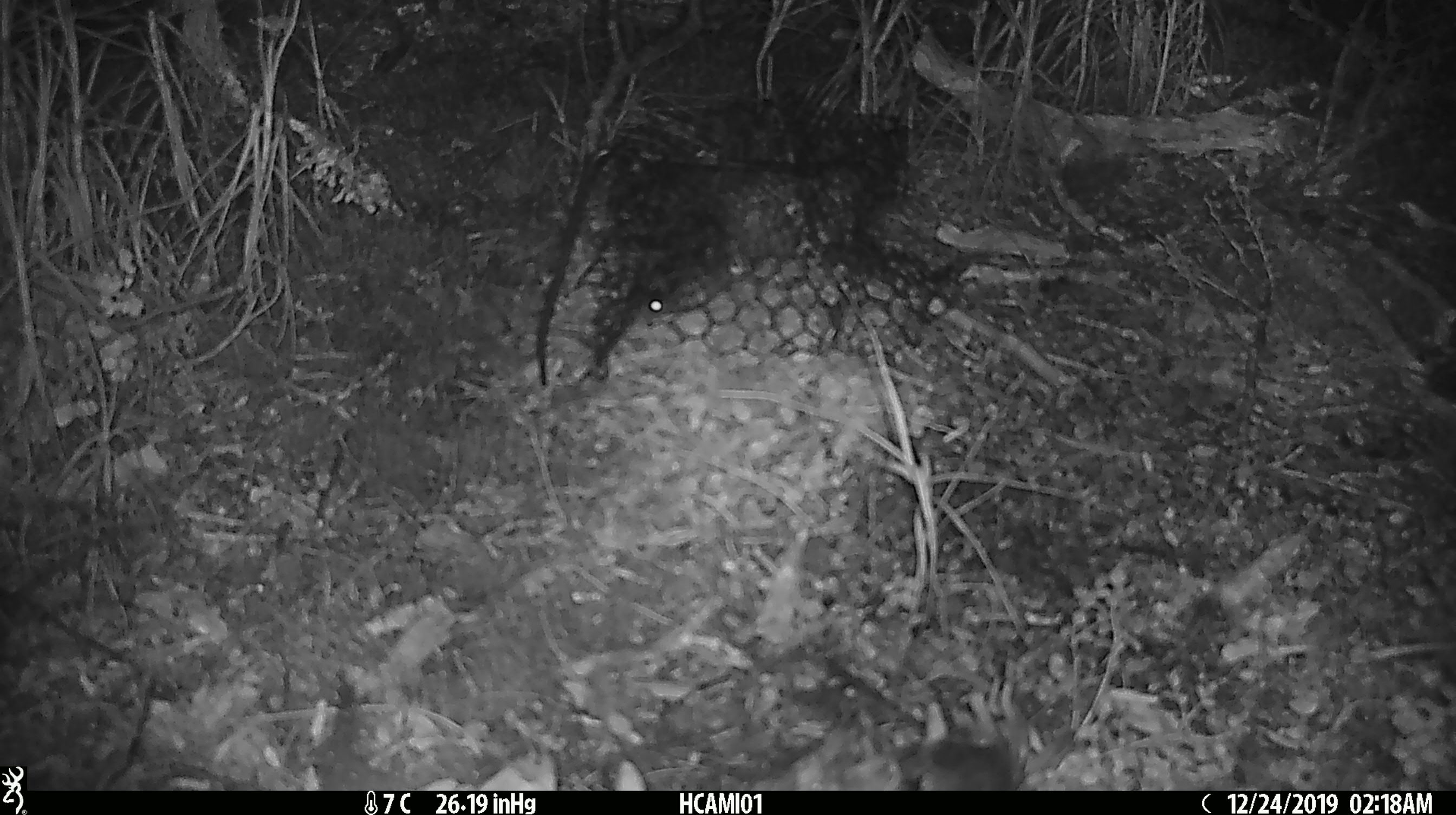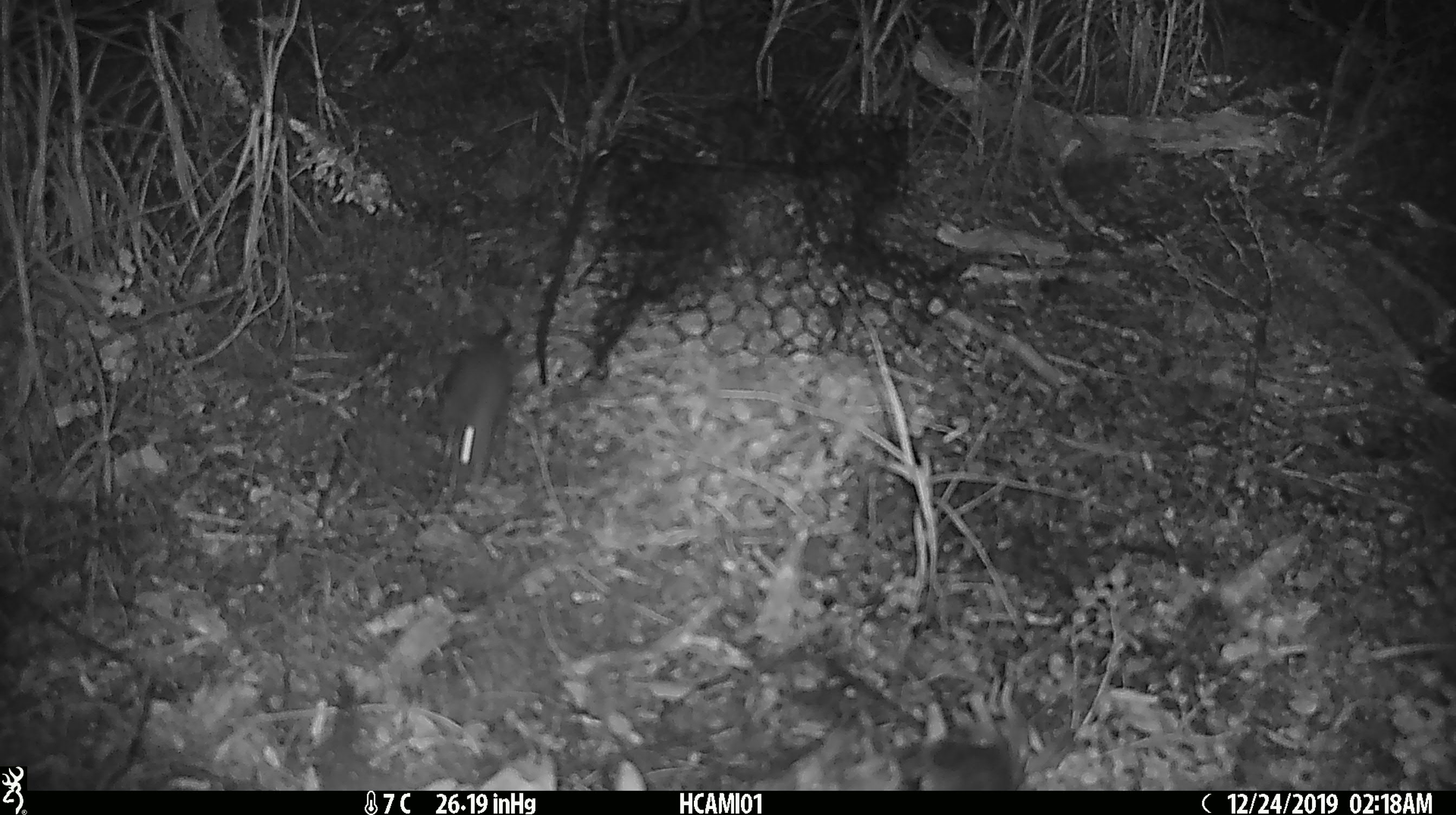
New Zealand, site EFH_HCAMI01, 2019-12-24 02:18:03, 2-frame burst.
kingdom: Animalia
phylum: Chordata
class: Mammalia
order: Rodentia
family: Muridae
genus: Mus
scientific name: Mus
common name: mouse